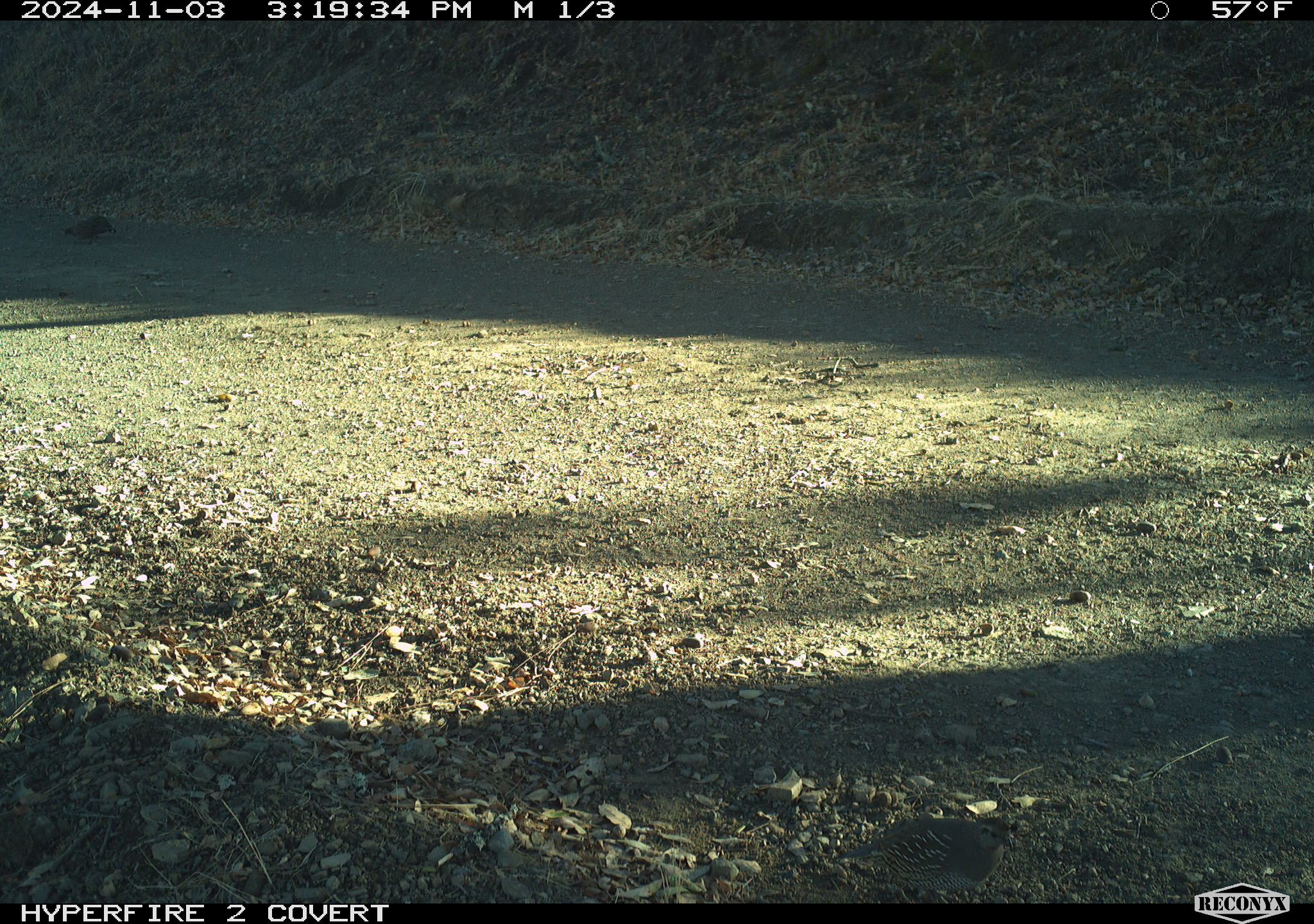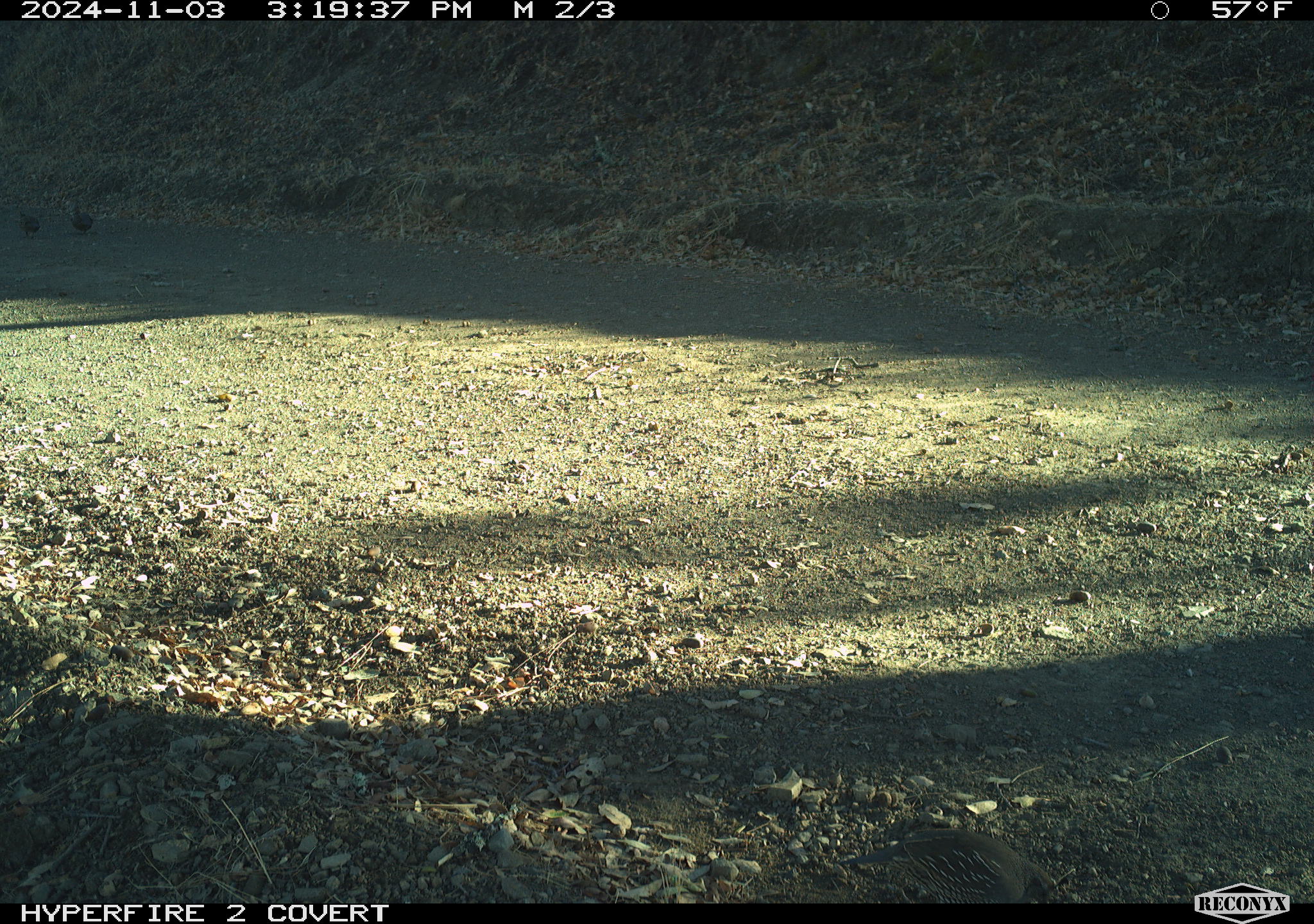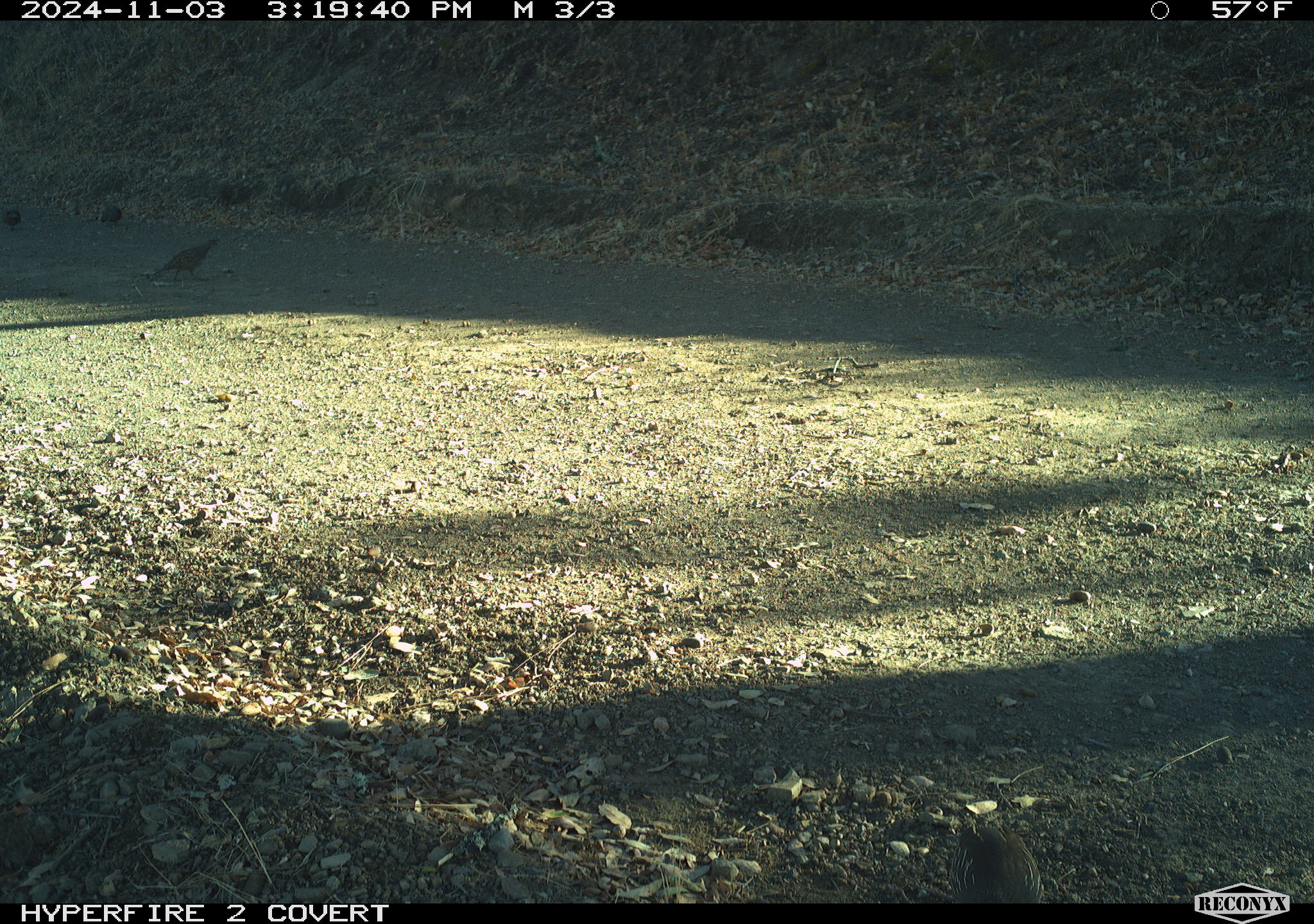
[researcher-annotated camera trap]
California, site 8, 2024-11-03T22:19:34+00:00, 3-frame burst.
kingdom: Animalia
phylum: Chordata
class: Aves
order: Galliformes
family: Odontophoridae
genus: Callipepla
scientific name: Callipepla californica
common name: california quail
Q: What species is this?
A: California quail (Callipepla californica).